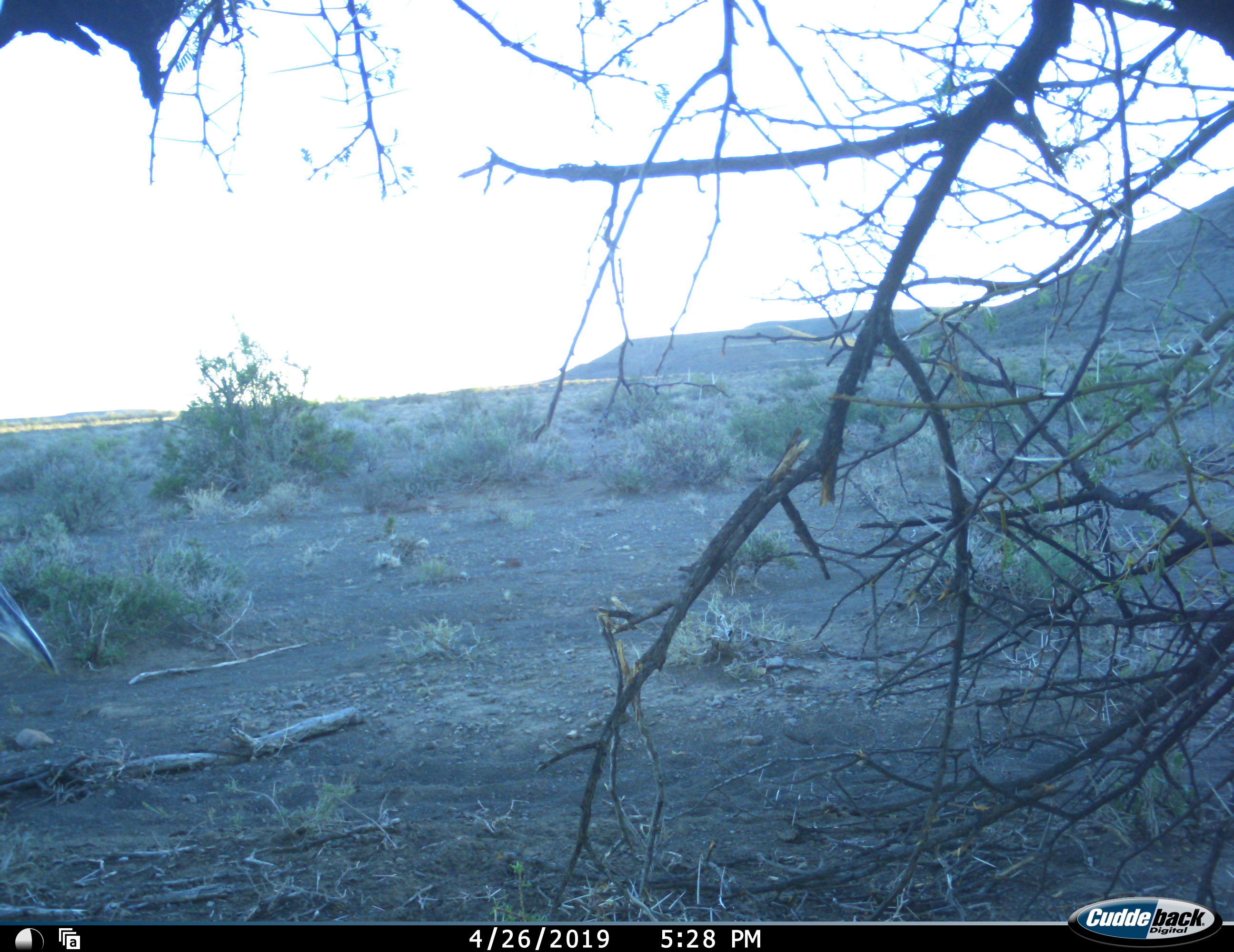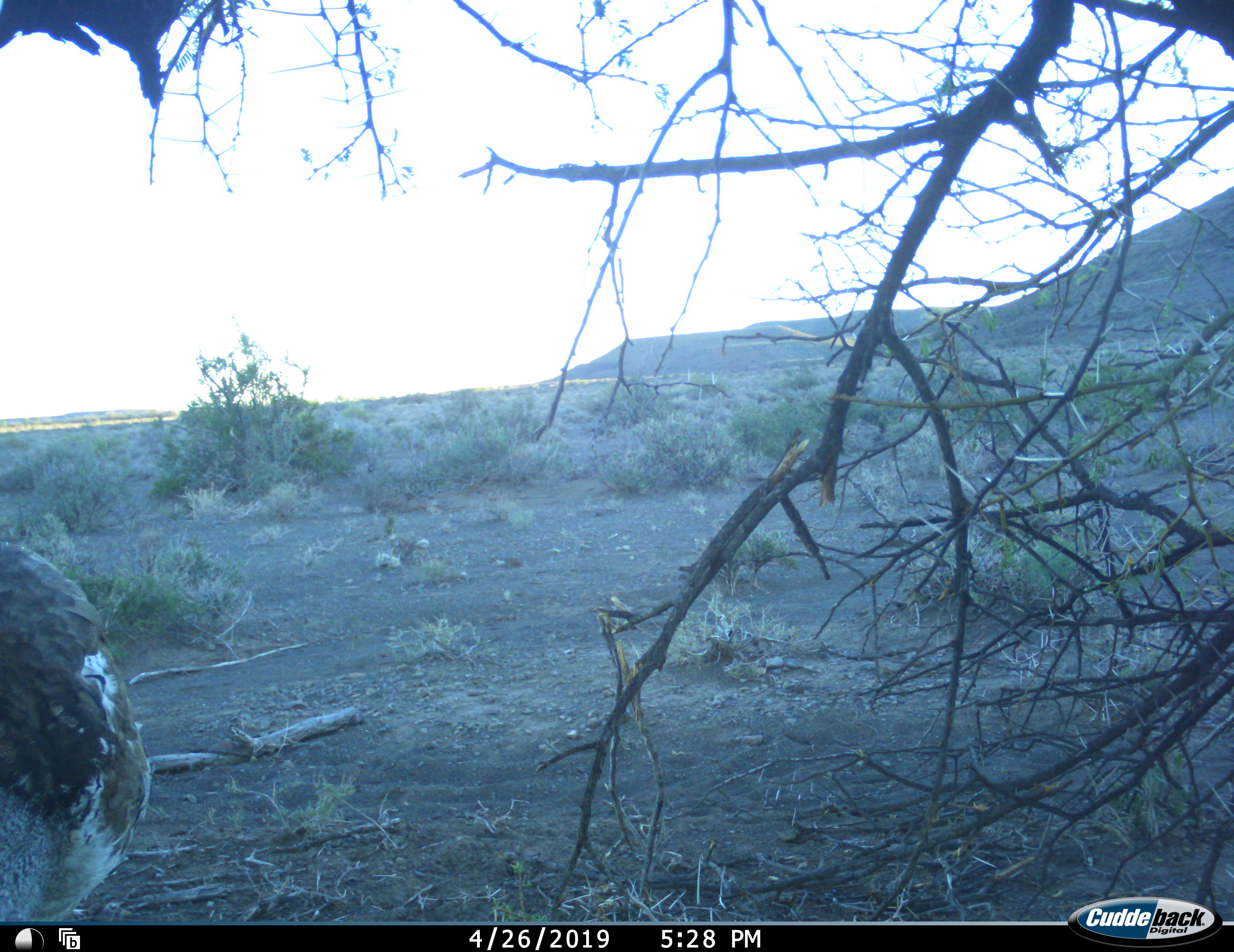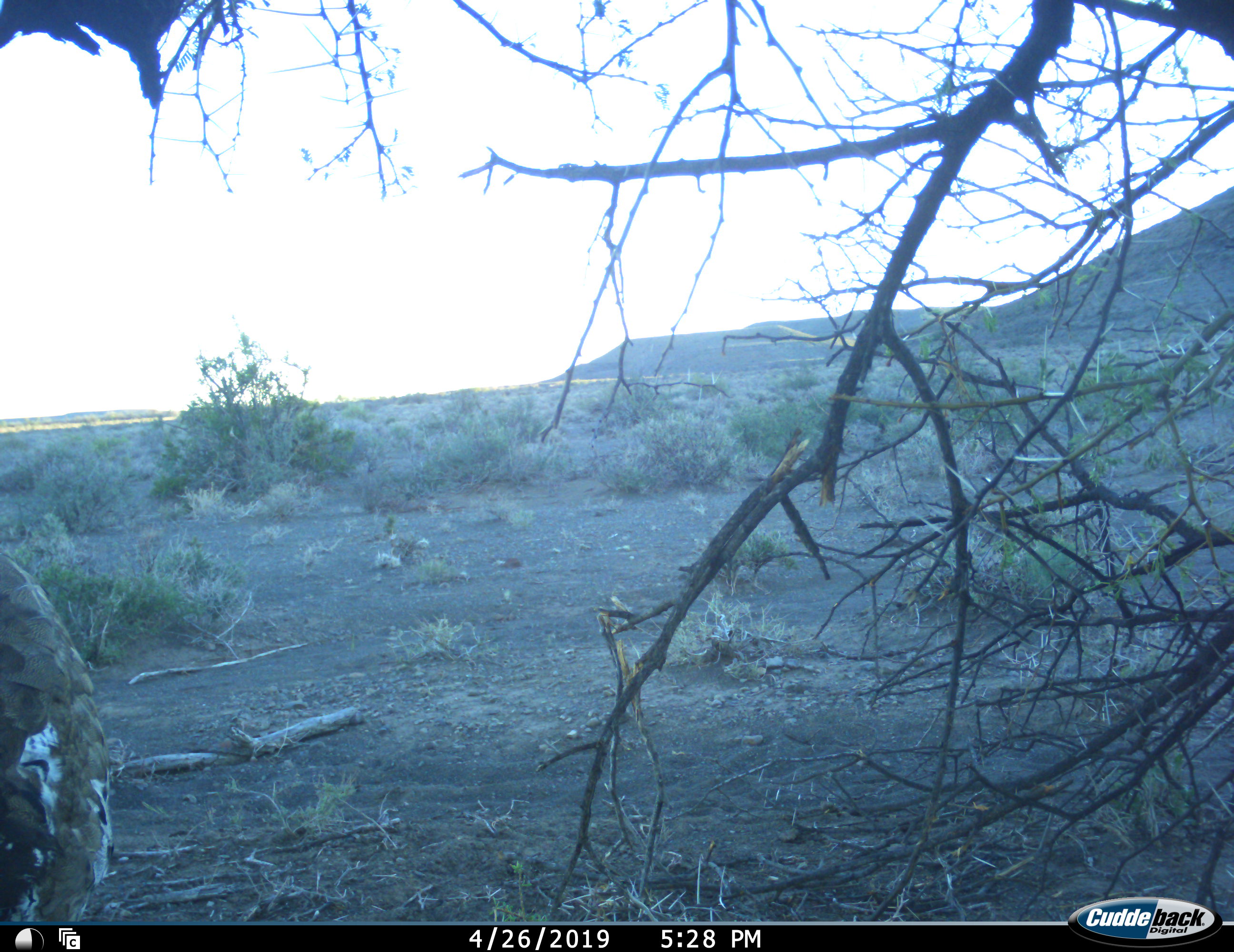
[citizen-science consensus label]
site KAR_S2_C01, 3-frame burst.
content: unidentified animal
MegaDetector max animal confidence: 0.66